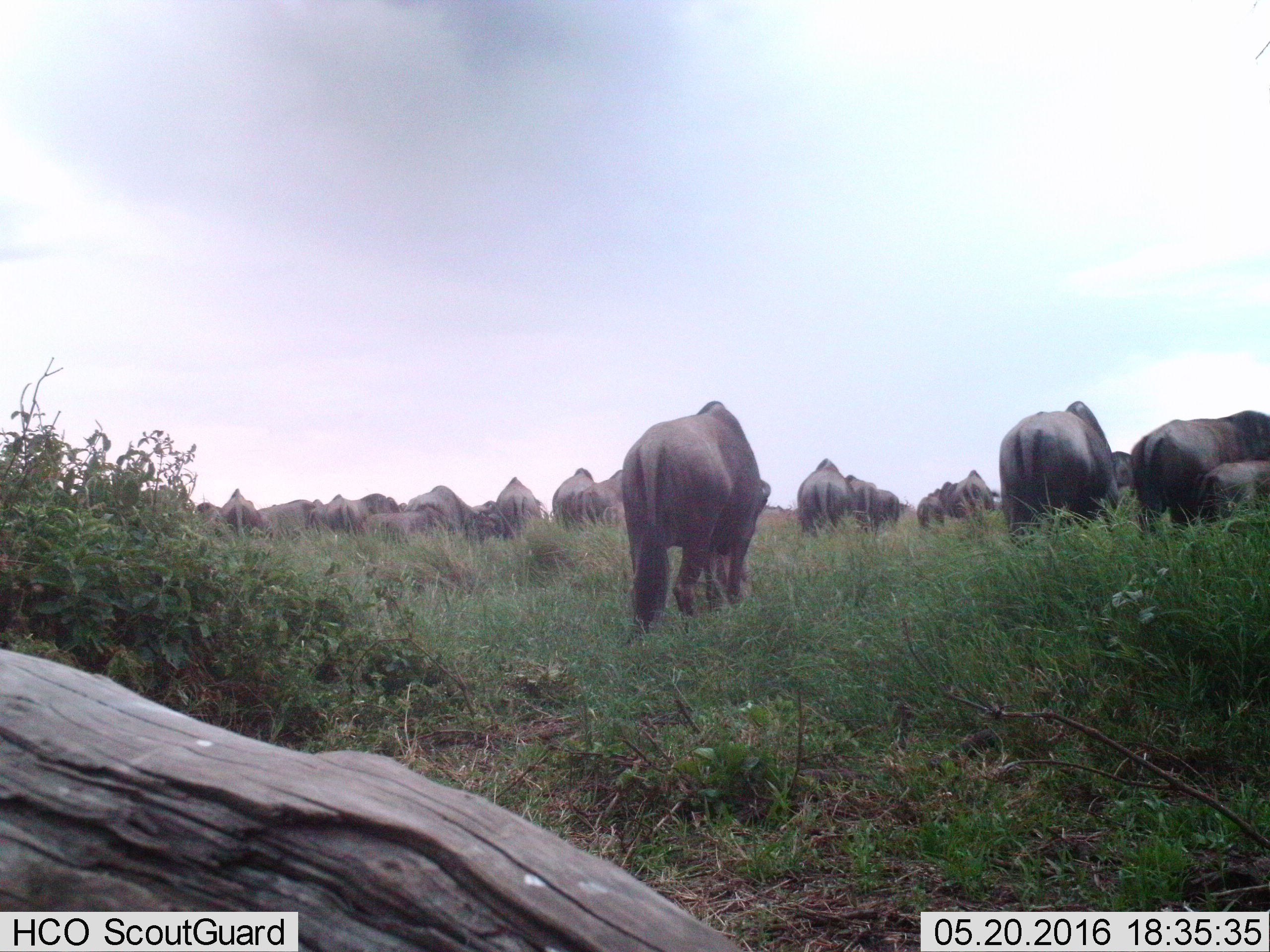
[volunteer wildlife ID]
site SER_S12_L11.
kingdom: Animalia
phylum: Chordata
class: Mammalia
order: Artiodactyla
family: Bovidae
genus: Connochaetes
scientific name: Connochaetes taurinus taurinus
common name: blue wildebeest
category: wildebeestblue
Wildebeestblue (blue wildebeest) (Connochaetes taurinus taurinus), count 11-50. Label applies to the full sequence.